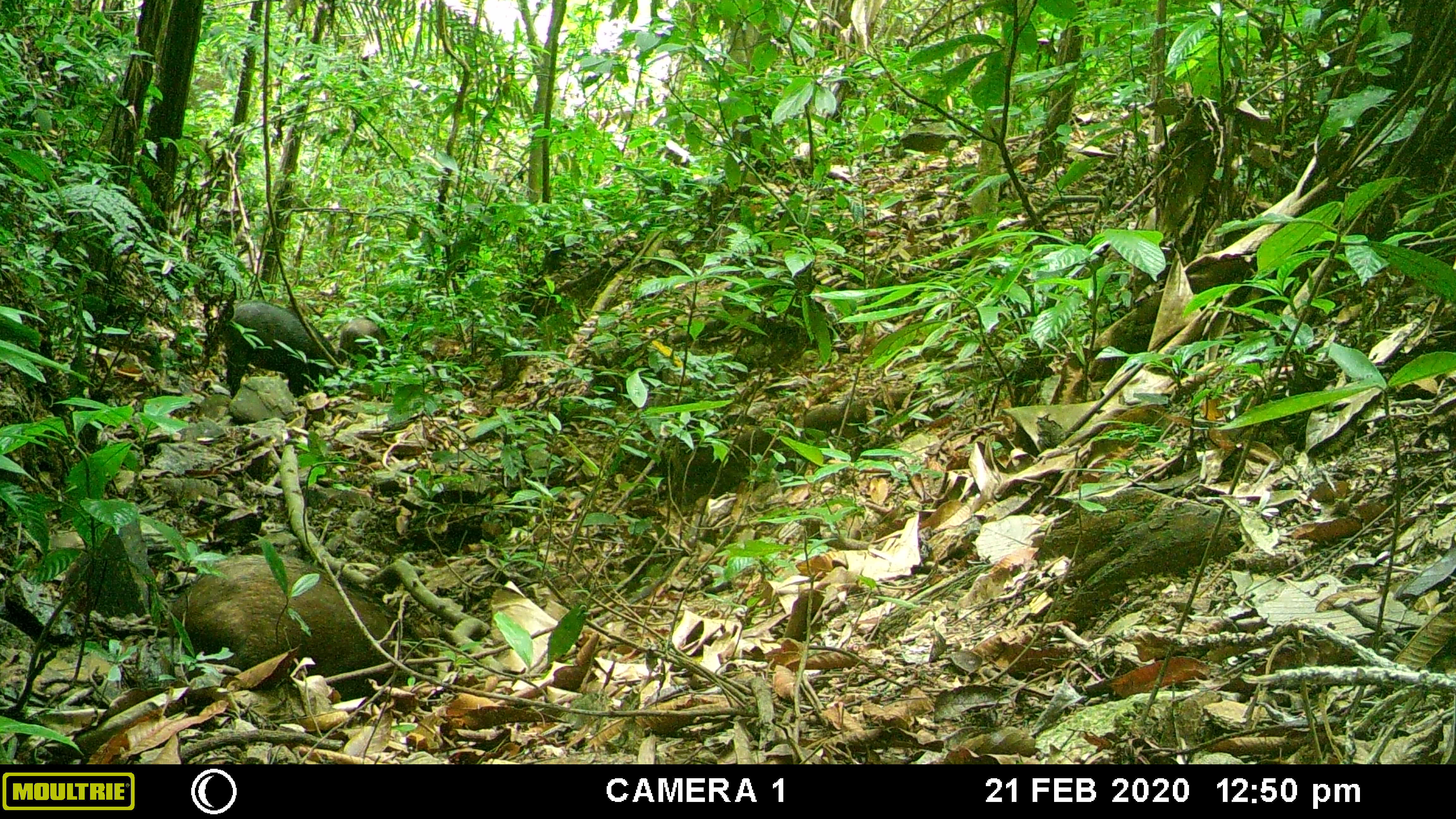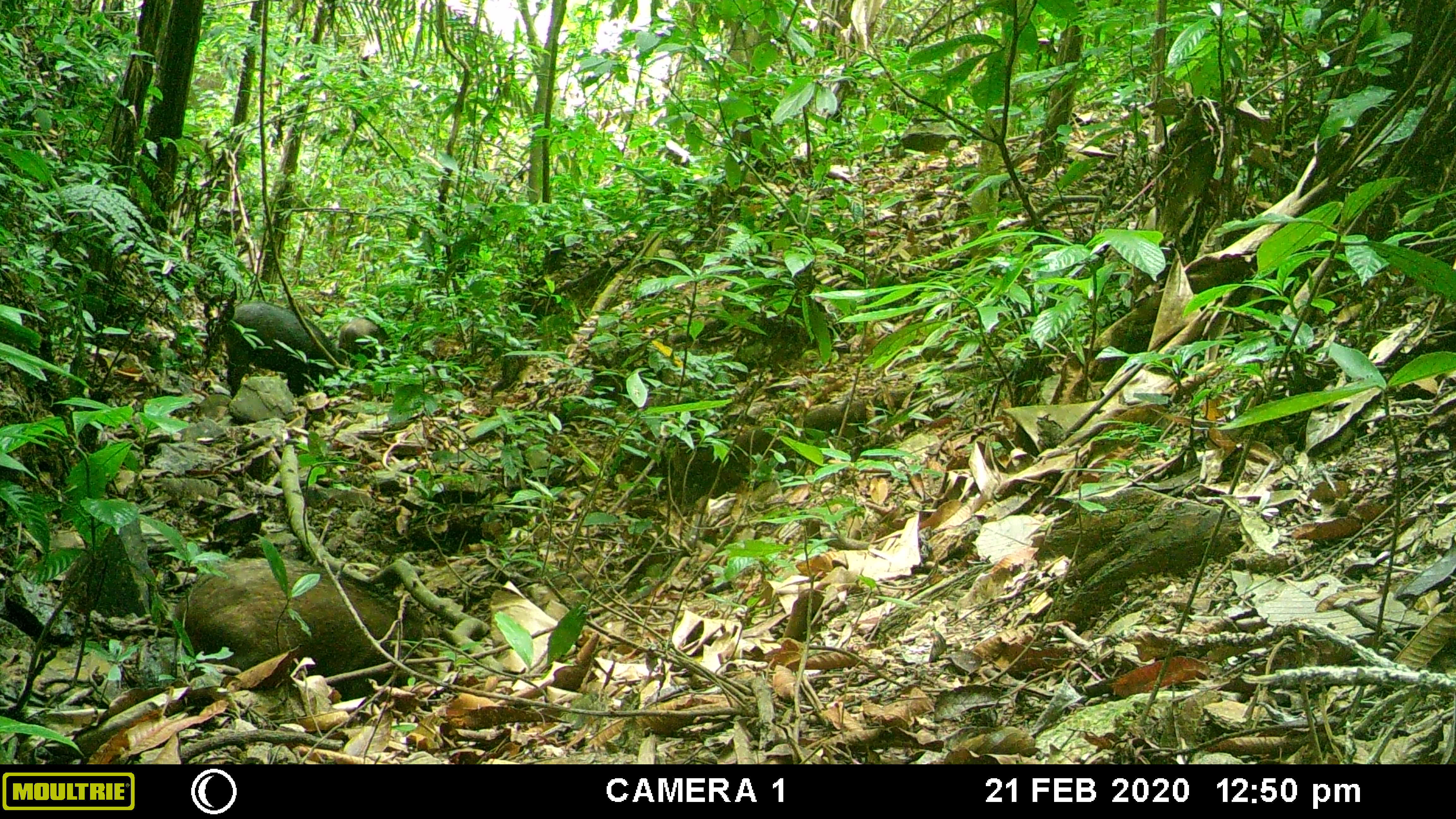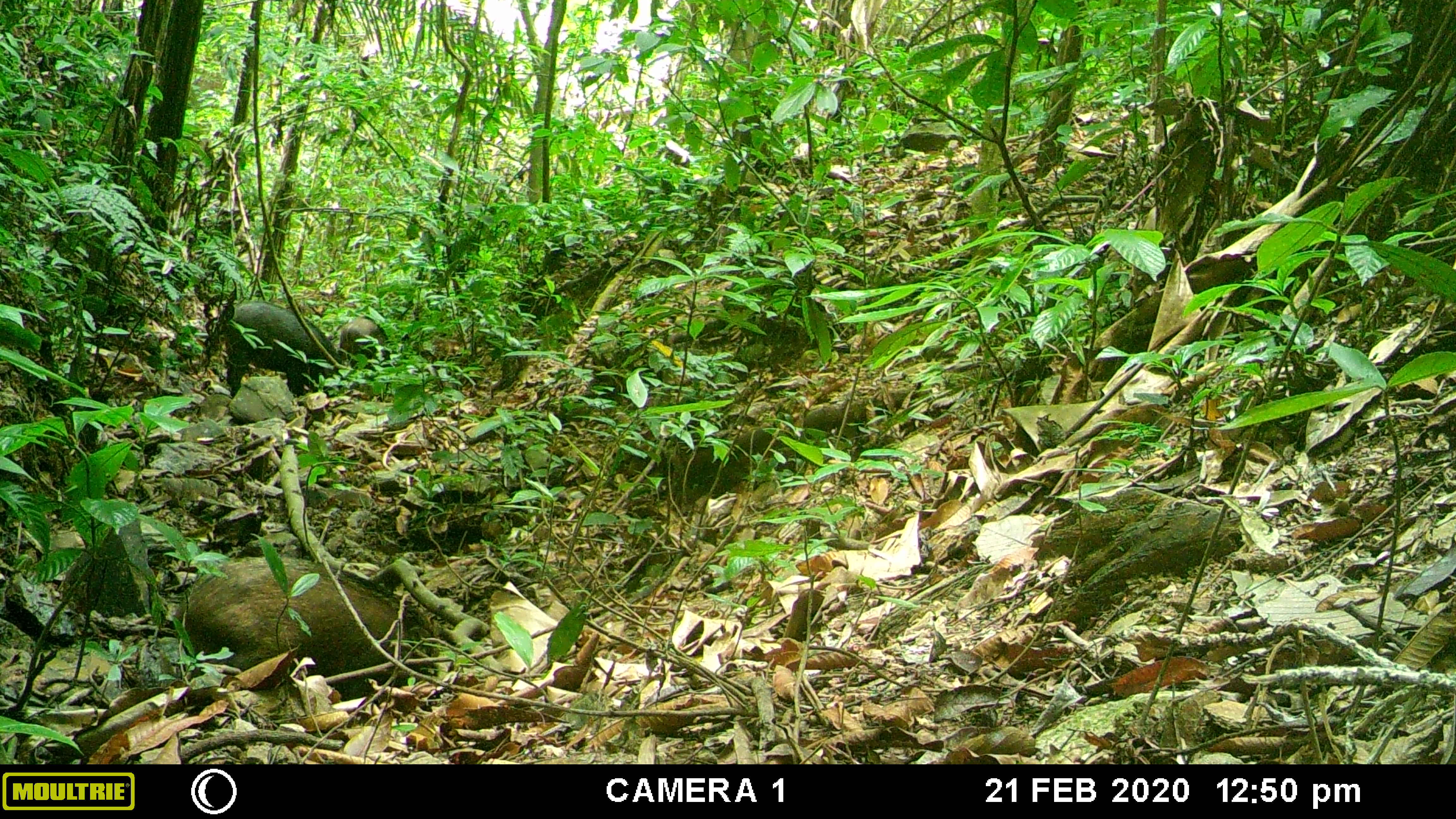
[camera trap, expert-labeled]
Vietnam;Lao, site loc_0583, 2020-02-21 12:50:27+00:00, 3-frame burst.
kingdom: Animalia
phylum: Chordata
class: Mammalia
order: Artiodactyla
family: Suidae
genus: Sus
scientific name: Sus scrofa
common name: eurasian wild pig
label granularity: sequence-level